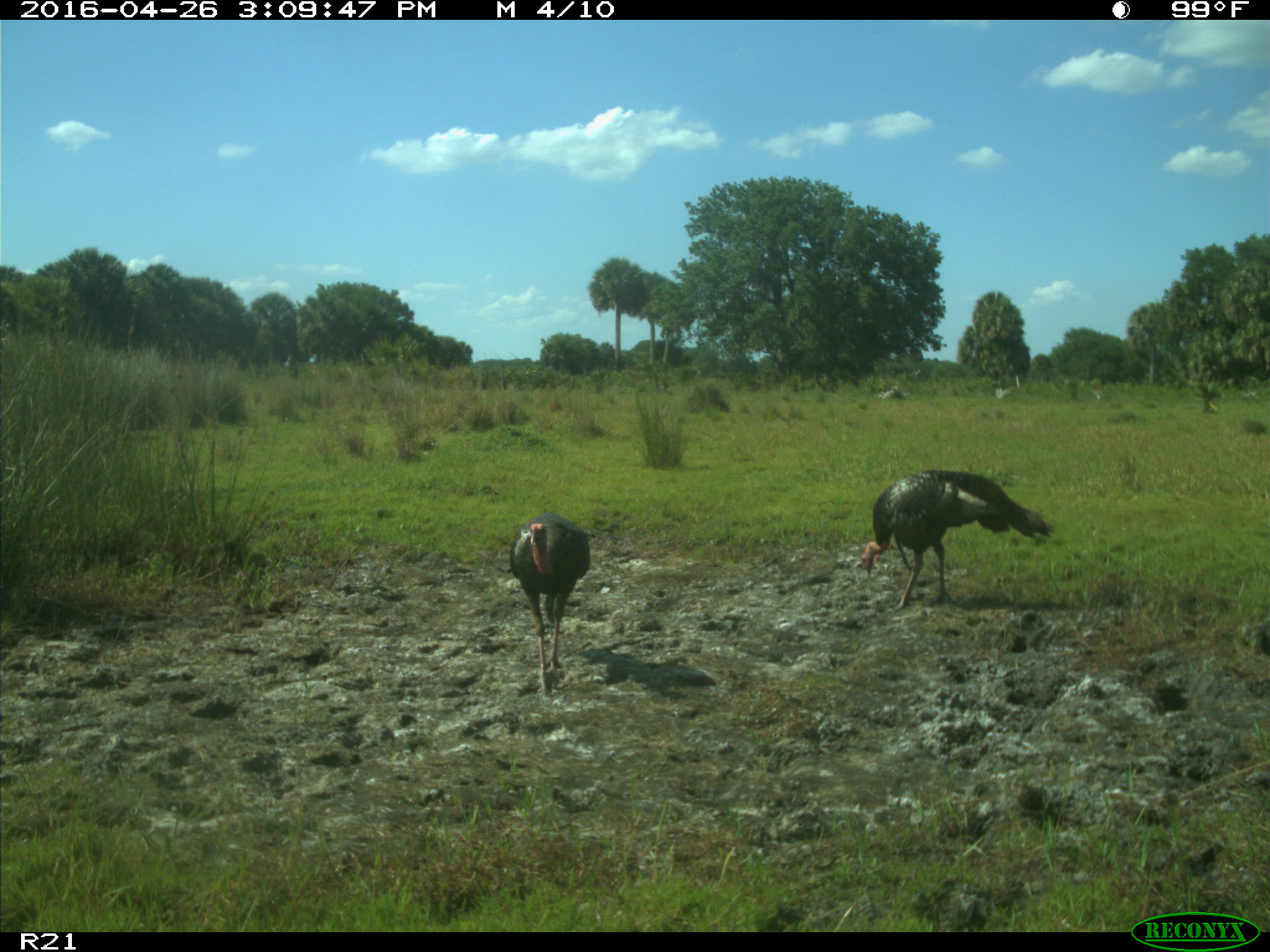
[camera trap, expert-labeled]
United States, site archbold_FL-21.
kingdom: Animalia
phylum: Chordata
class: Aves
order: Galliformes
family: Phasianidae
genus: Meleagris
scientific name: Meleagris gallopavo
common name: wild turkey